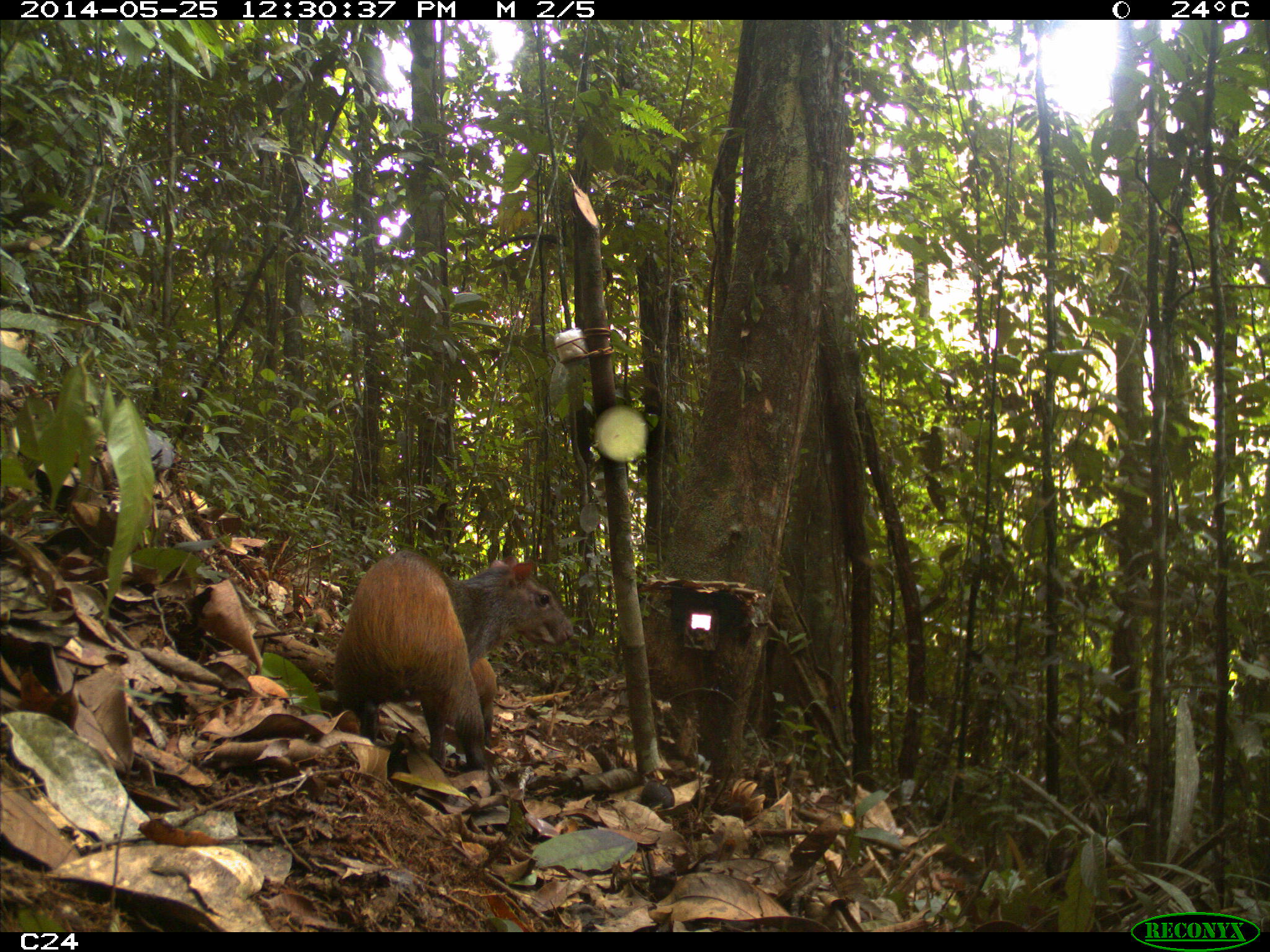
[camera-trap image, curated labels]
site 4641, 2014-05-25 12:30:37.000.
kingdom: Animalia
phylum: Chordata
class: Mammalia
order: Rodentia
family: Dasyproctidae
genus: Dasyprocta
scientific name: Dasyprocta leporina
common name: red-rumped agouti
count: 3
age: adult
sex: female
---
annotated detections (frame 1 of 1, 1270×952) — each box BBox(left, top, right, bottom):
dasyprocta leporina: BBox(332, 550, 573, 768); BBox(468, 655, 497, 739)